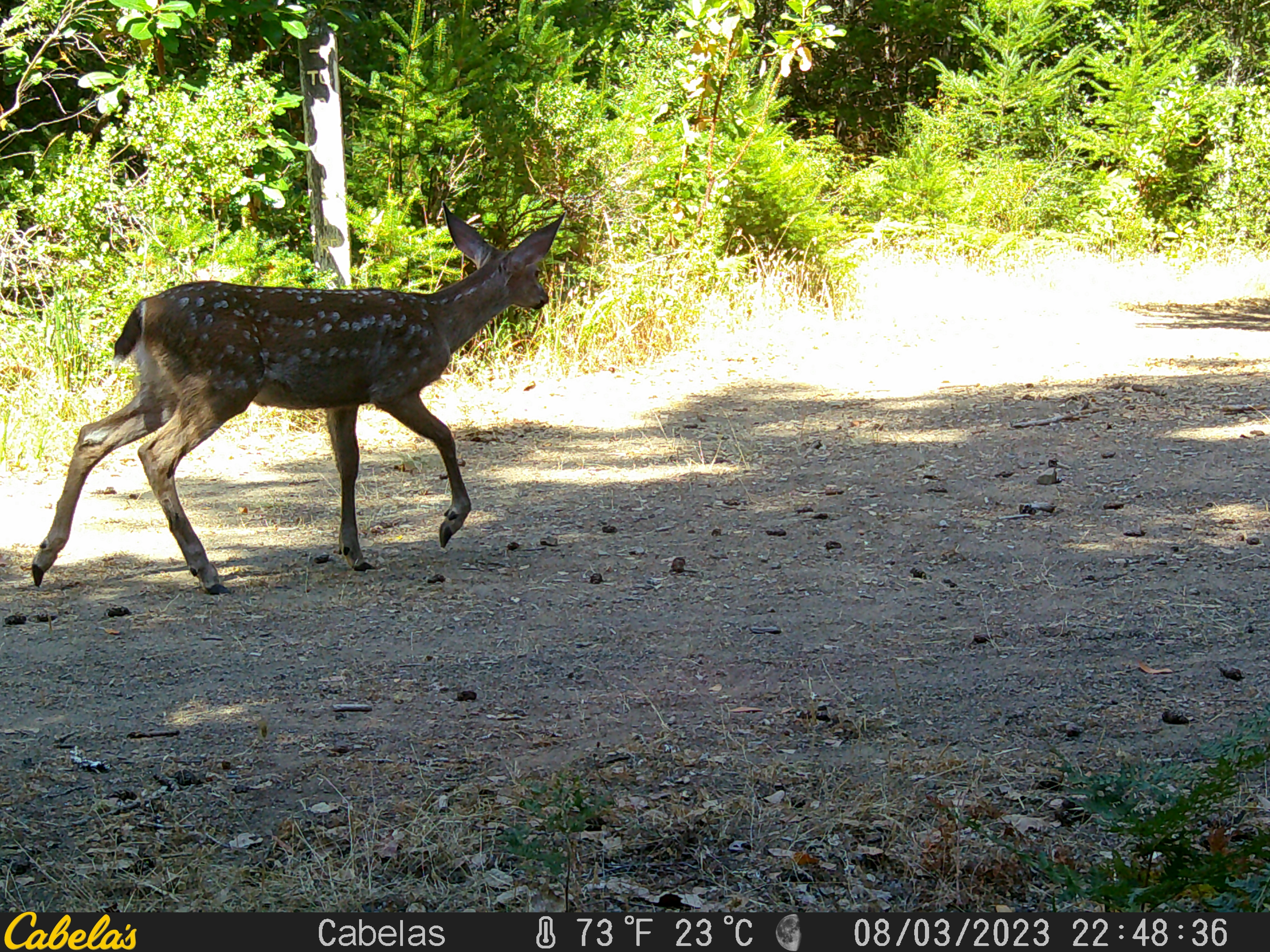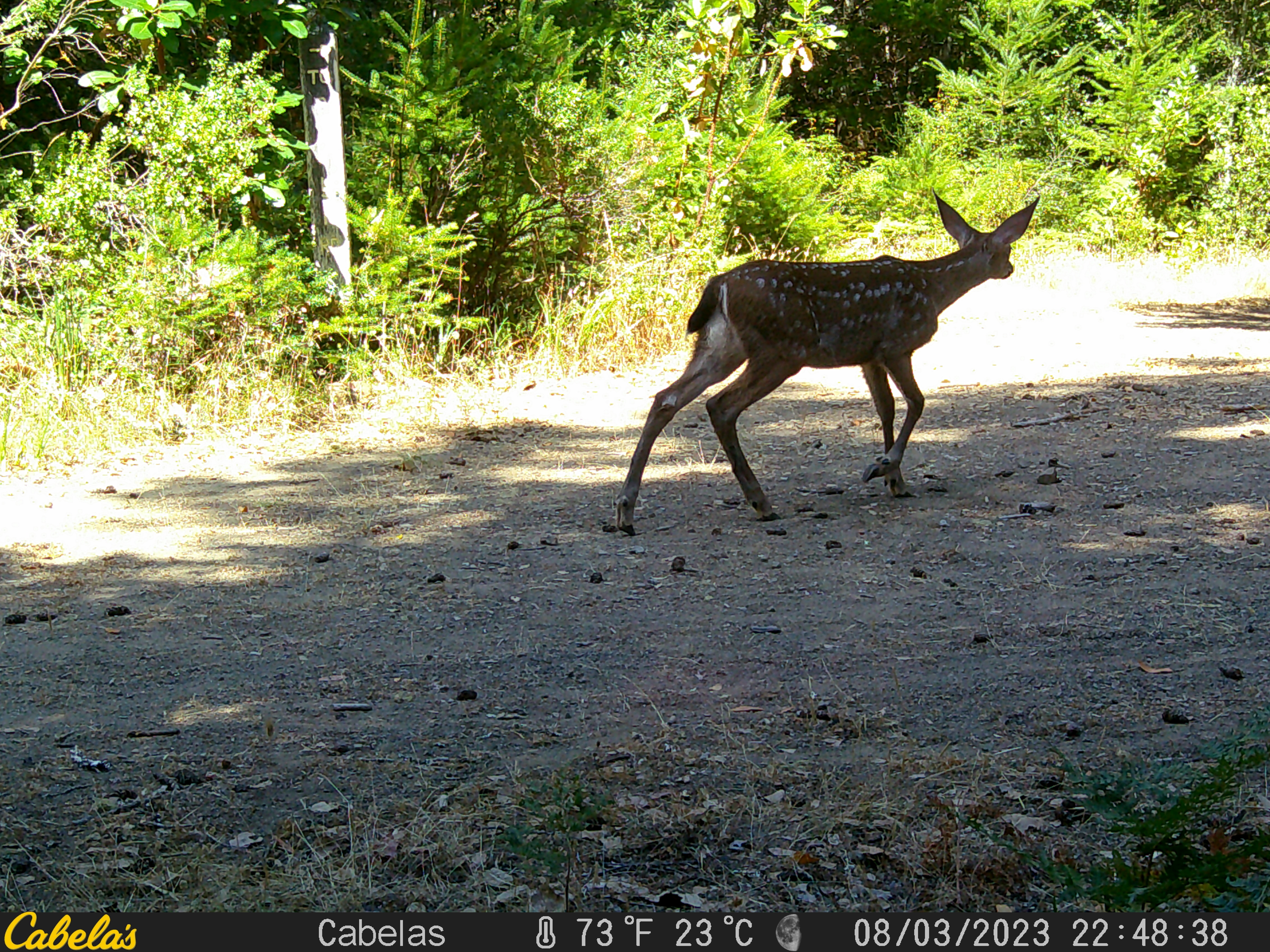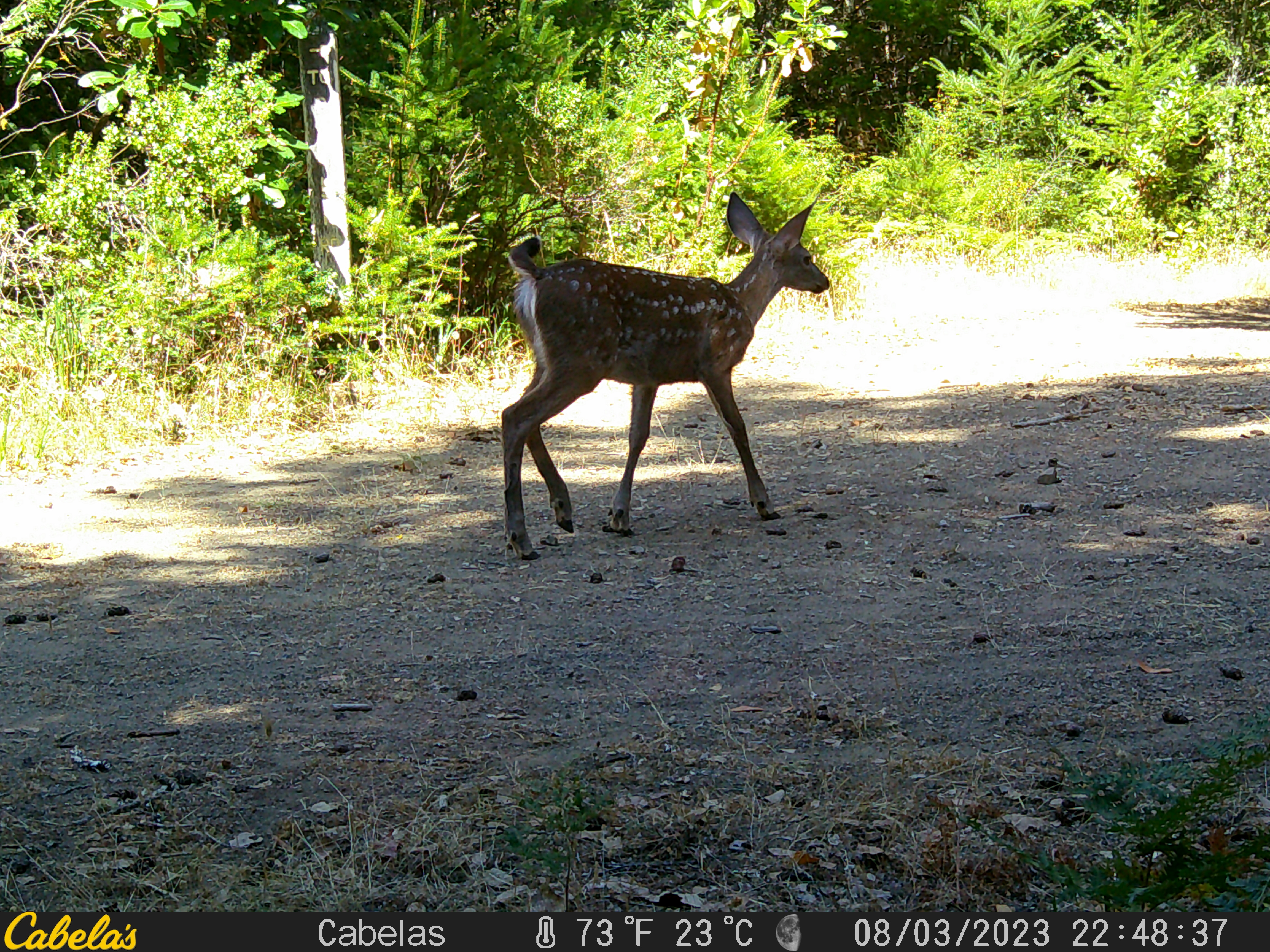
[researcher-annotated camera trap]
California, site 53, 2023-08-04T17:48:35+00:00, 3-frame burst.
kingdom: Animalia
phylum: Chordata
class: Mammalia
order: Artiodactyla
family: Cervidae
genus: Odocoileus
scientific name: Odocoileus hemionus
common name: mule deer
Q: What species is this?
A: Mule deer (Odocoileus hemionus).